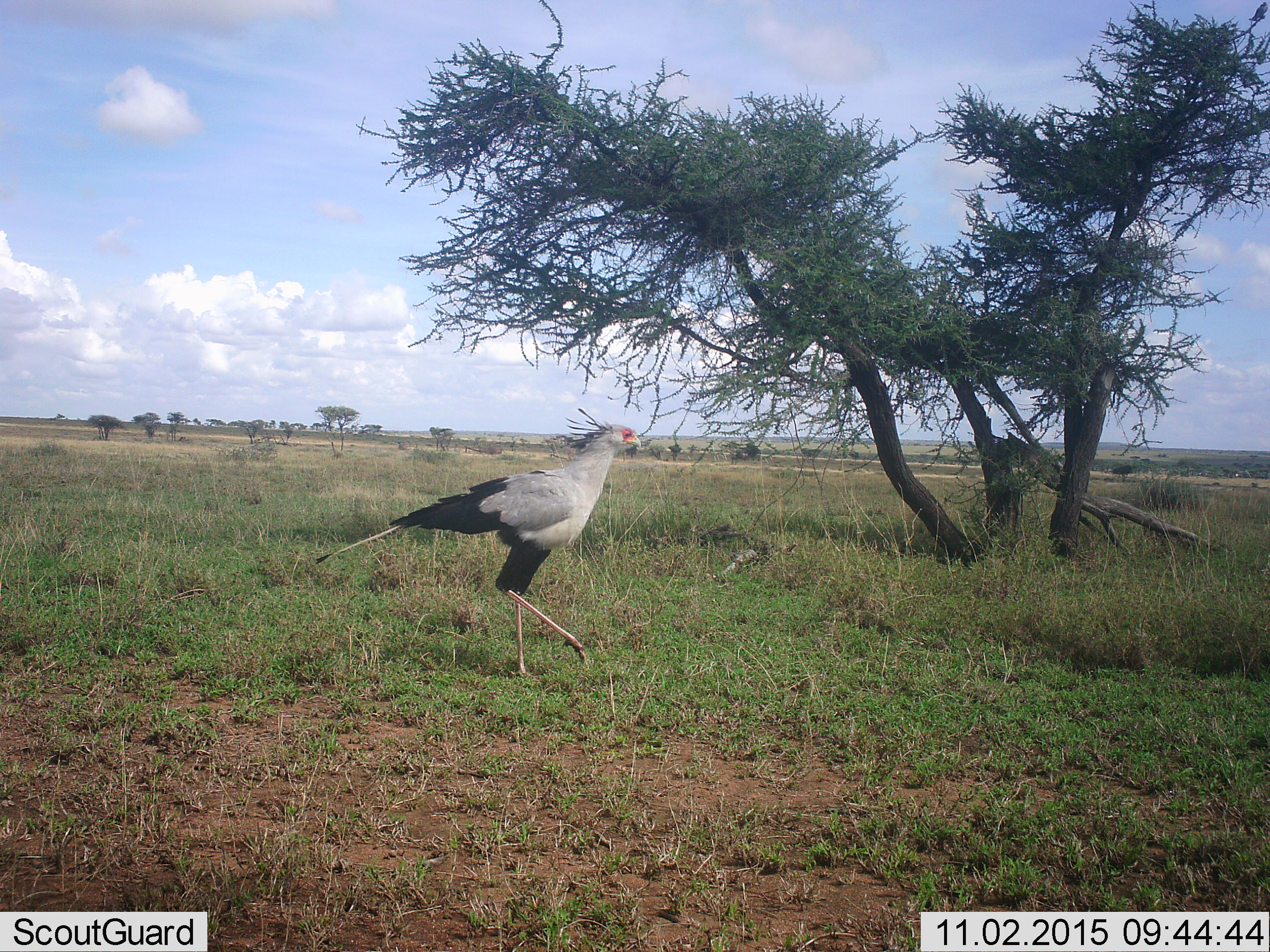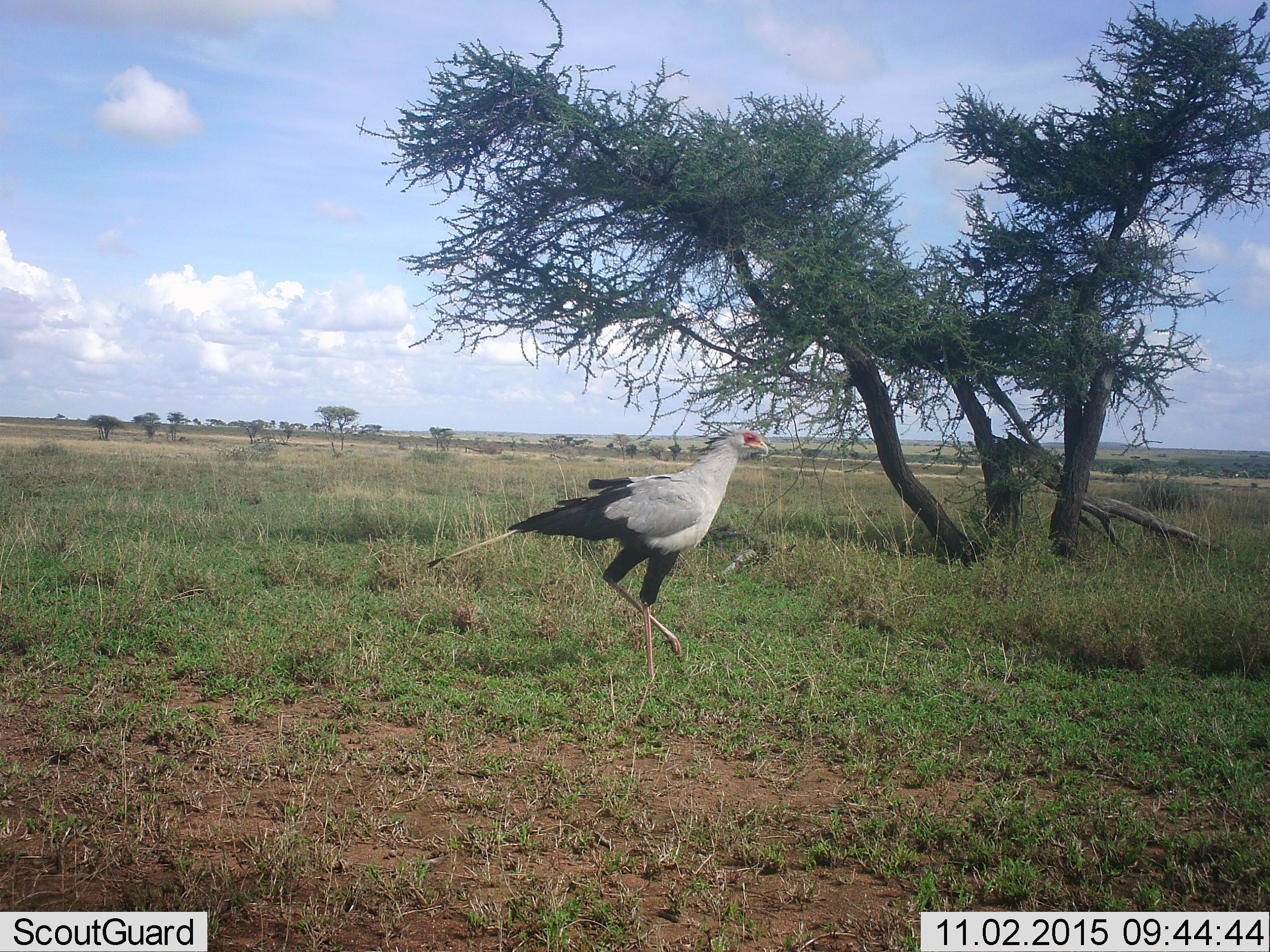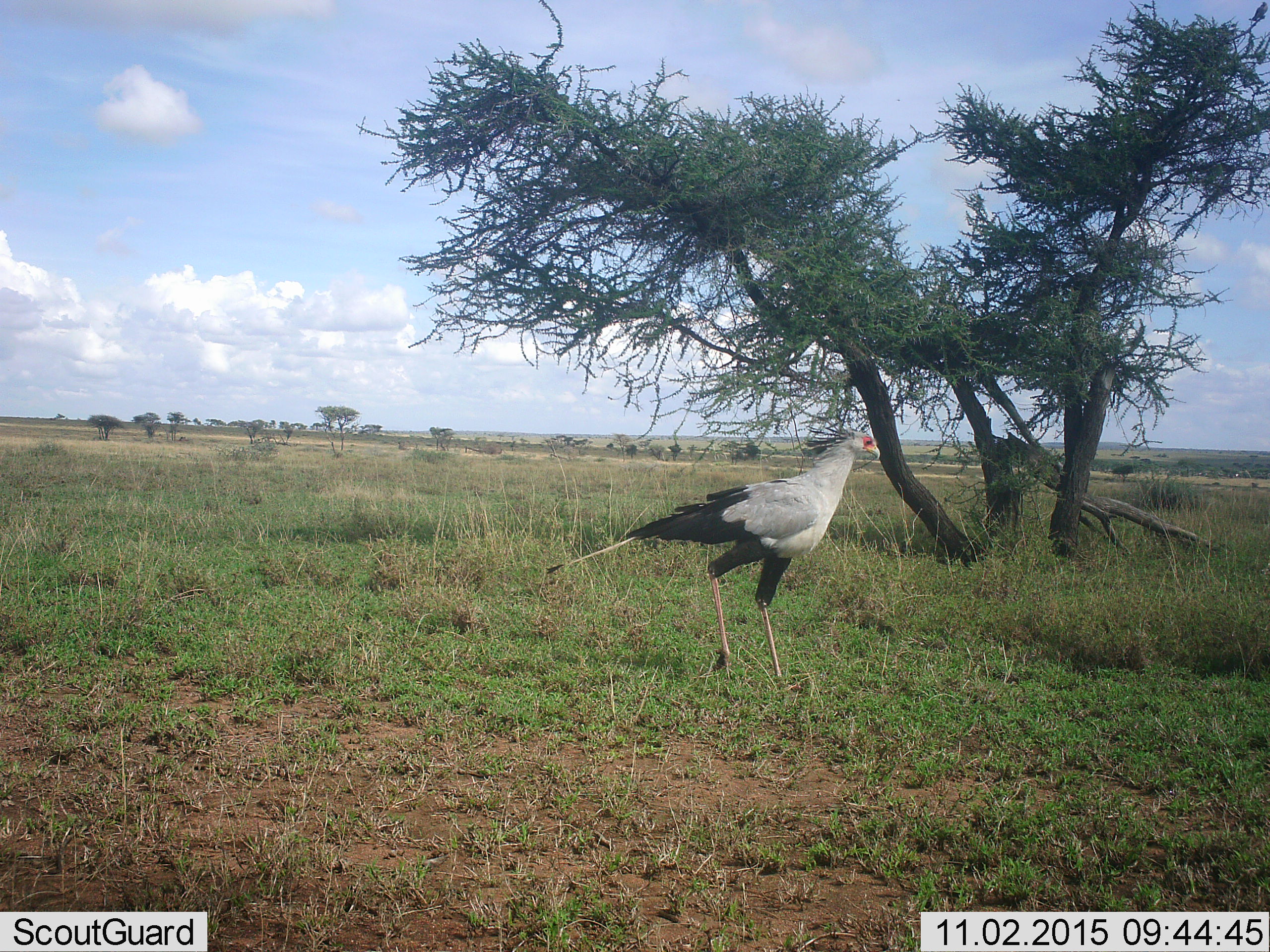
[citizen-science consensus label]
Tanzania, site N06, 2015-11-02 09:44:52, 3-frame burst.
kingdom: Animalia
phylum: Chordata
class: Aves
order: Accipitriformes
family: Sagittariidae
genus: Sagittarius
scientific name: Sagittarius serpentarius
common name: secretary bird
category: secretarybird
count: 1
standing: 0%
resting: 0%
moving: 100%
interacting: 0%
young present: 0%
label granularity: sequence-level